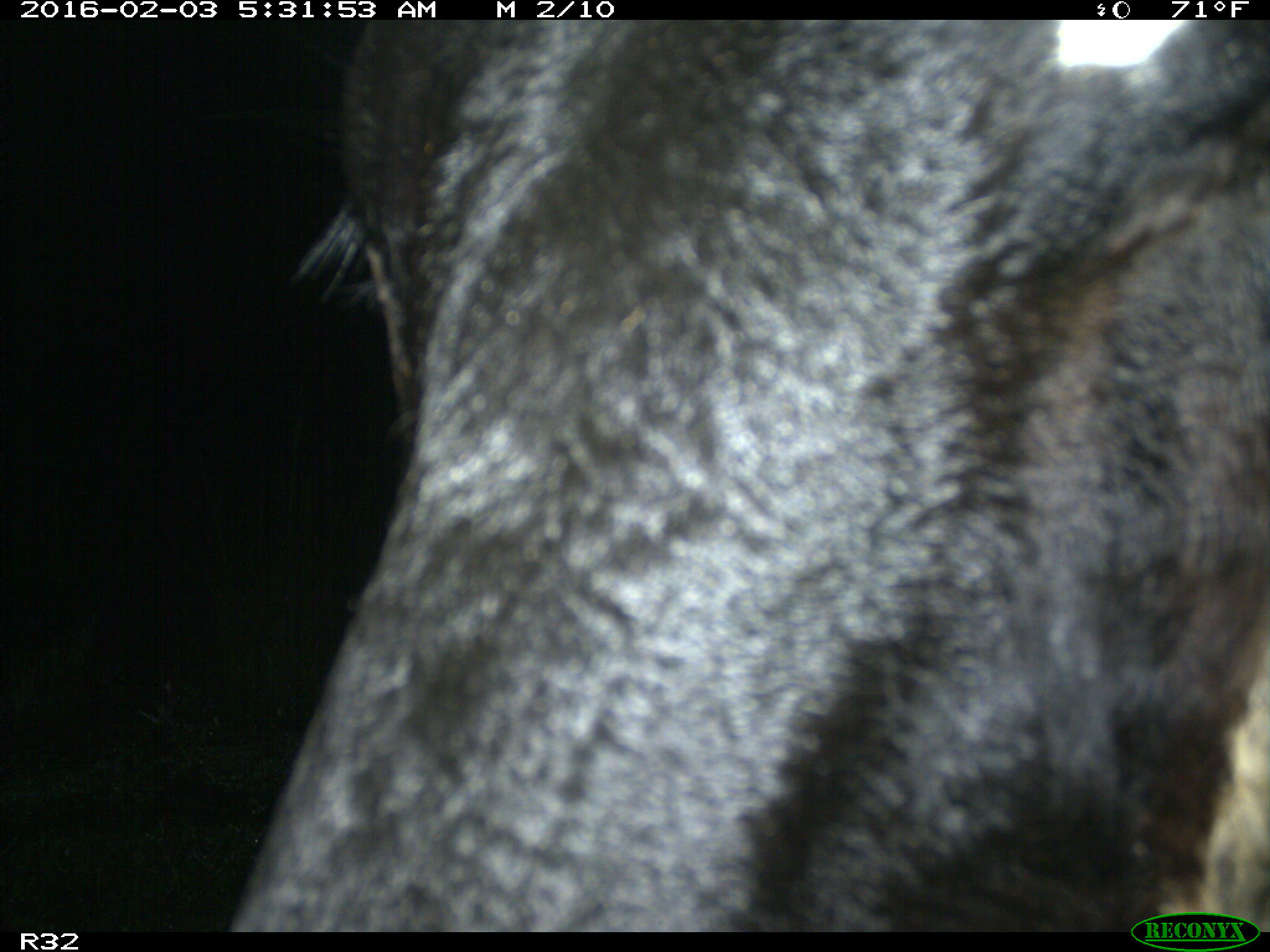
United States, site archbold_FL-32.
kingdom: Animalia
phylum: Chordata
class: Mammalia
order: Artiodactyla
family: Bovidae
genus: Bos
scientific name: Bos taurus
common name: domestic cow